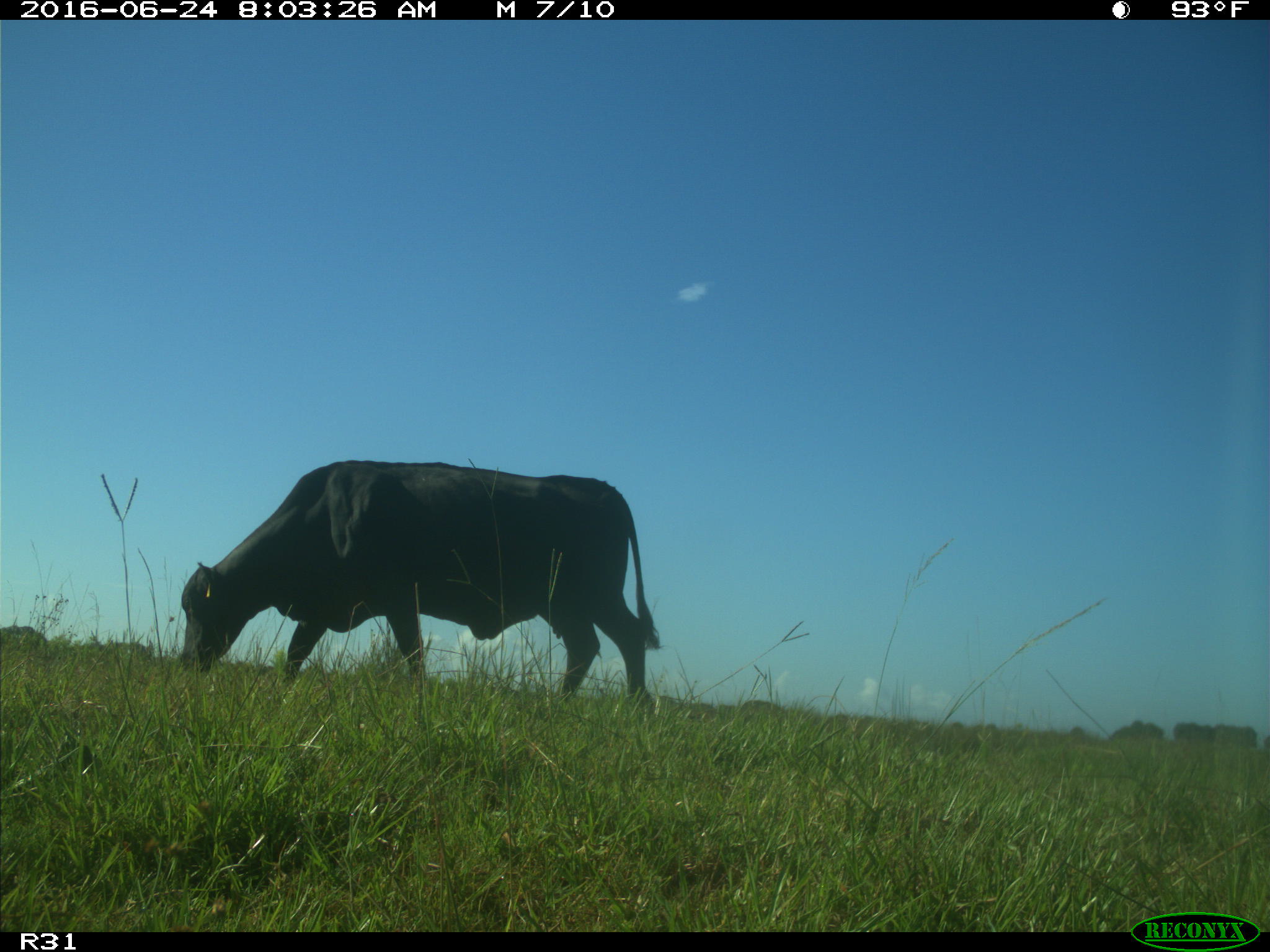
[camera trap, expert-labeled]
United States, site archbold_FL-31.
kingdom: Animalia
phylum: Chordata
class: Mammalia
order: Artiodactyla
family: Bovidae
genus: Bos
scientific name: Bos taurus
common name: domestic cow